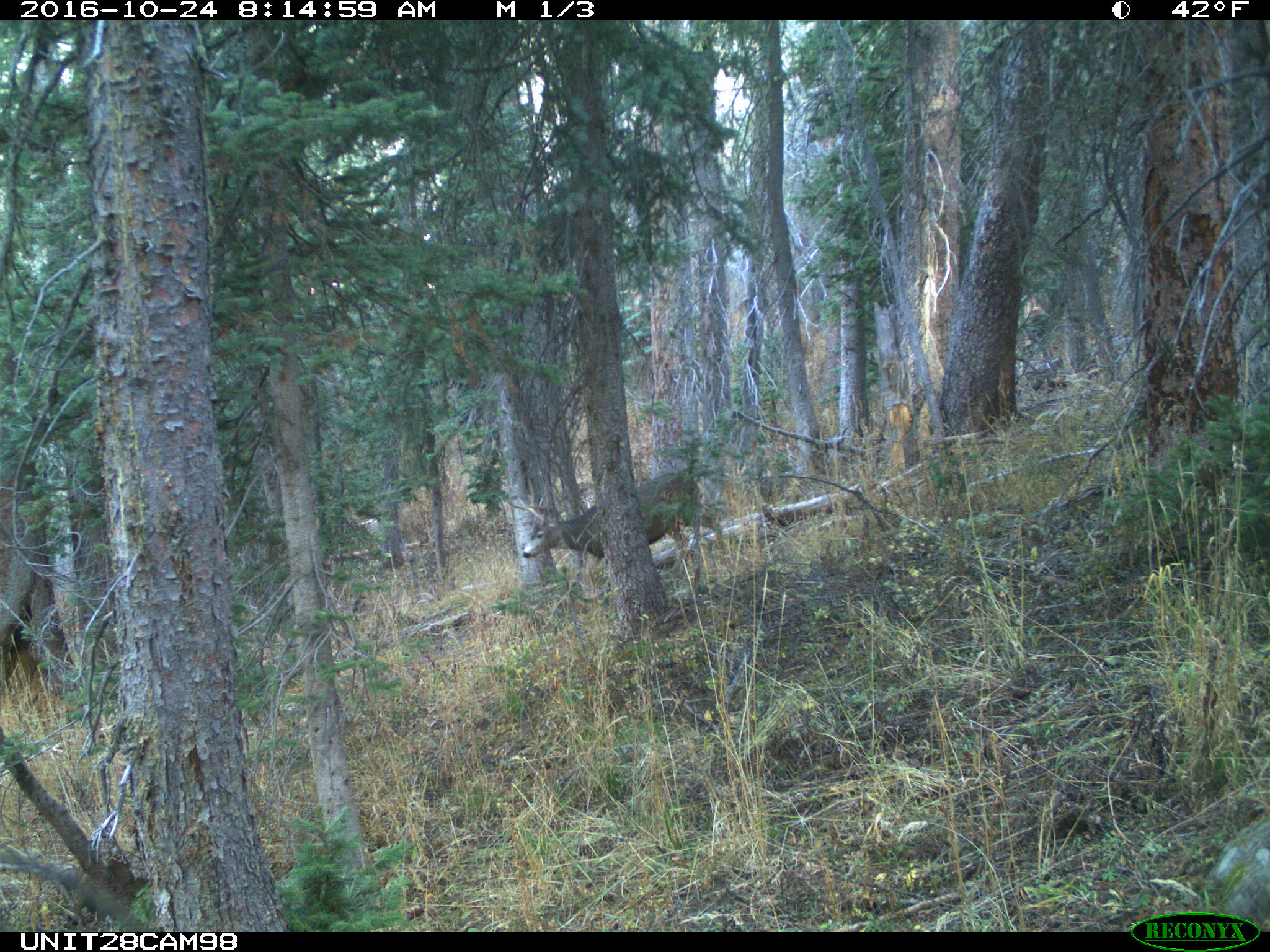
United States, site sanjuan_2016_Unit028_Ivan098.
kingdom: Animalia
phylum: Chordata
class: Mammalia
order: Artiodactyla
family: Cervidae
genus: Odocoileus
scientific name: Odocoileus hemionus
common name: mule deer